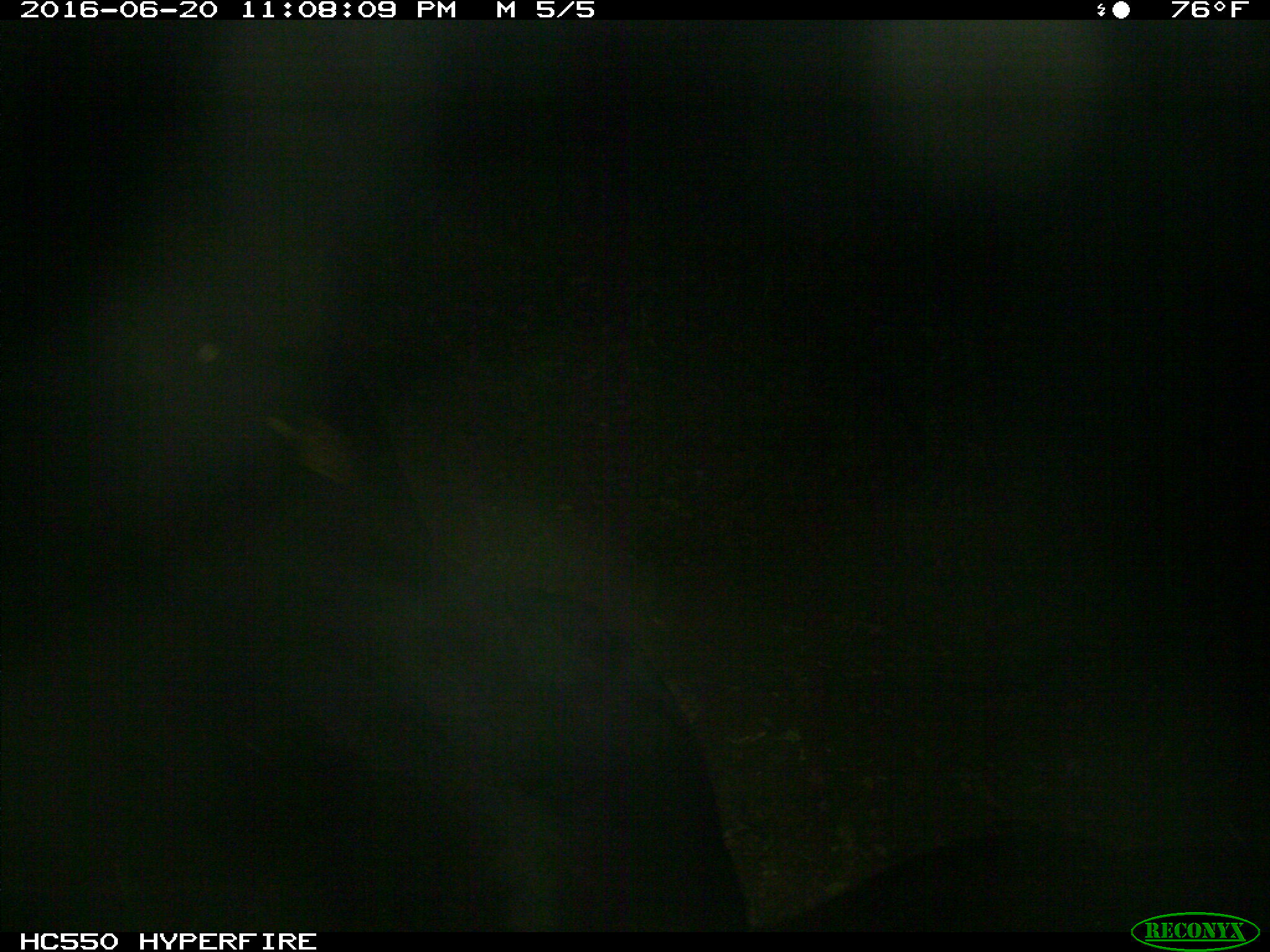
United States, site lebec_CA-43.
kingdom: Animalia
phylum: Chordata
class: Mammalia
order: Artiodactyla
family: Bovidae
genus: Bos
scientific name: Bos taurus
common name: domestic cow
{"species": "Bos taurus (domestic cow)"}